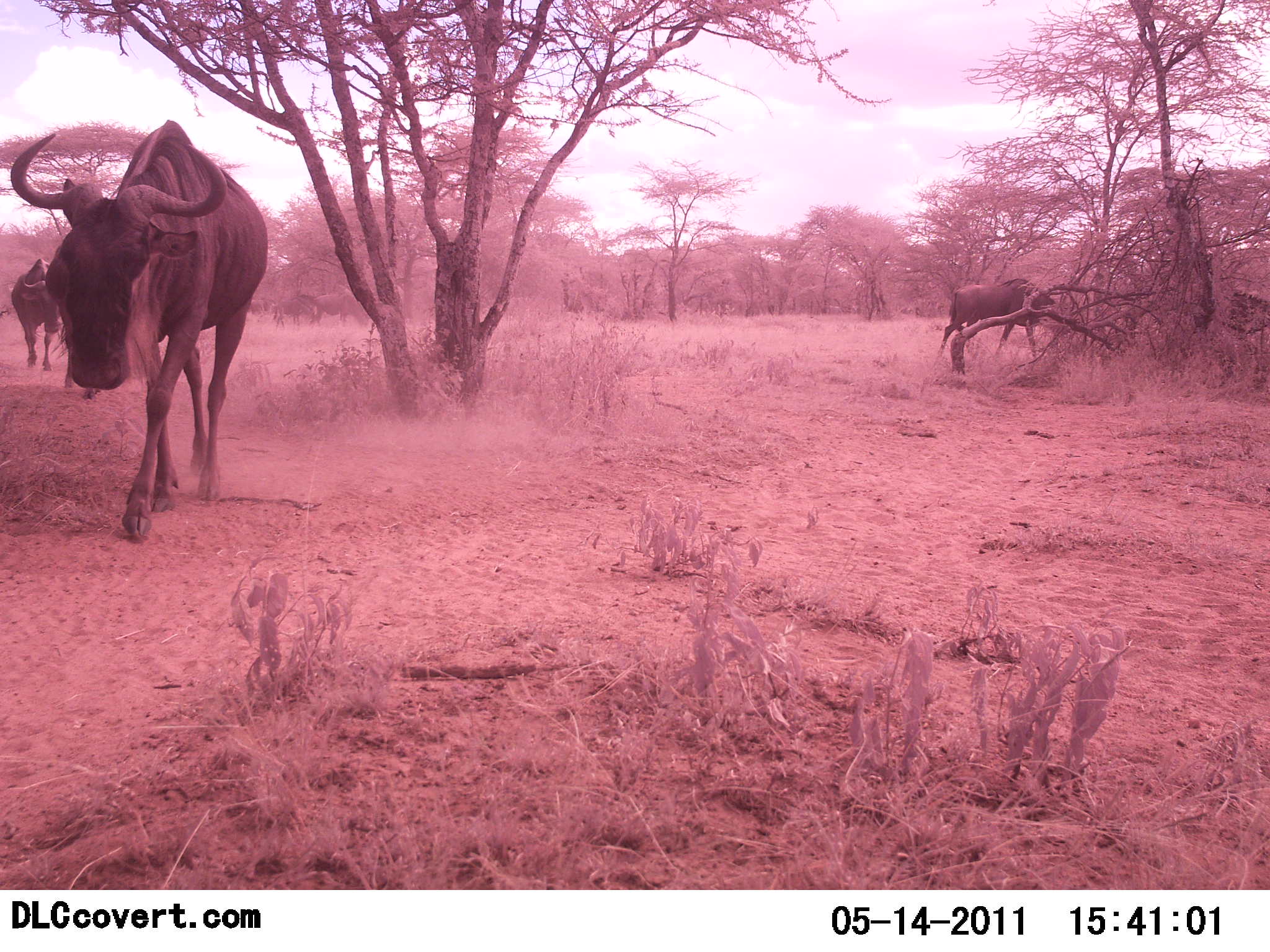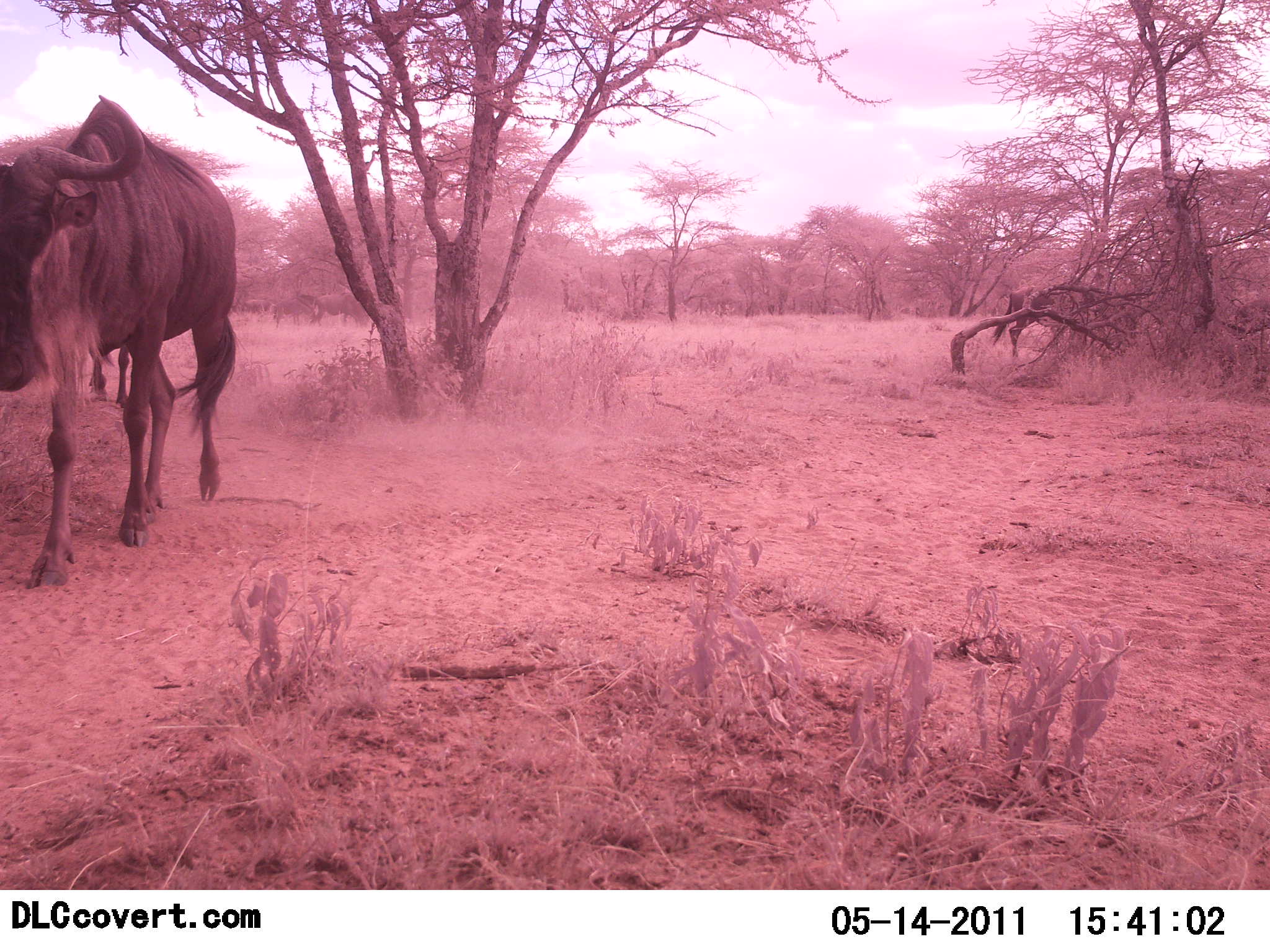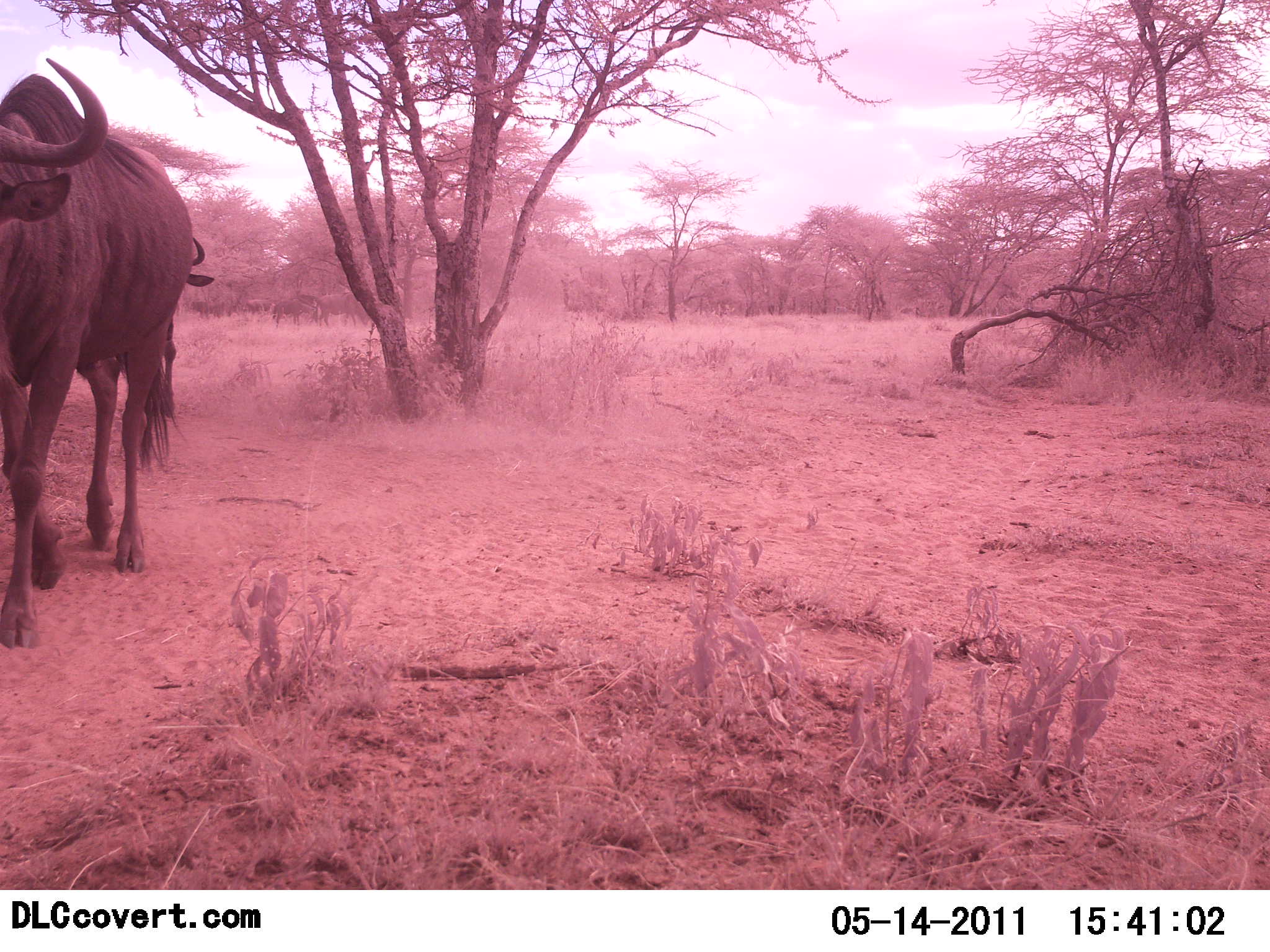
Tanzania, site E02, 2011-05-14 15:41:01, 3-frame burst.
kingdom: Animalia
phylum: Chordata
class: Mammalia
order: Artiodactyla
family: Bovidae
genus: Connochaetes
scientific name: Connochaetes taurinus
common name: blue wildebeest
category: wildebeest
Wildebeest (blue wildebeest) (Connochaetes taurinus), count 5. Behavior (volunteer vote fractions): standing 0%, resting 0%, moving 100%, interacting 0%. Young present (vote fraction): 0%. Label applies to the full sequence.